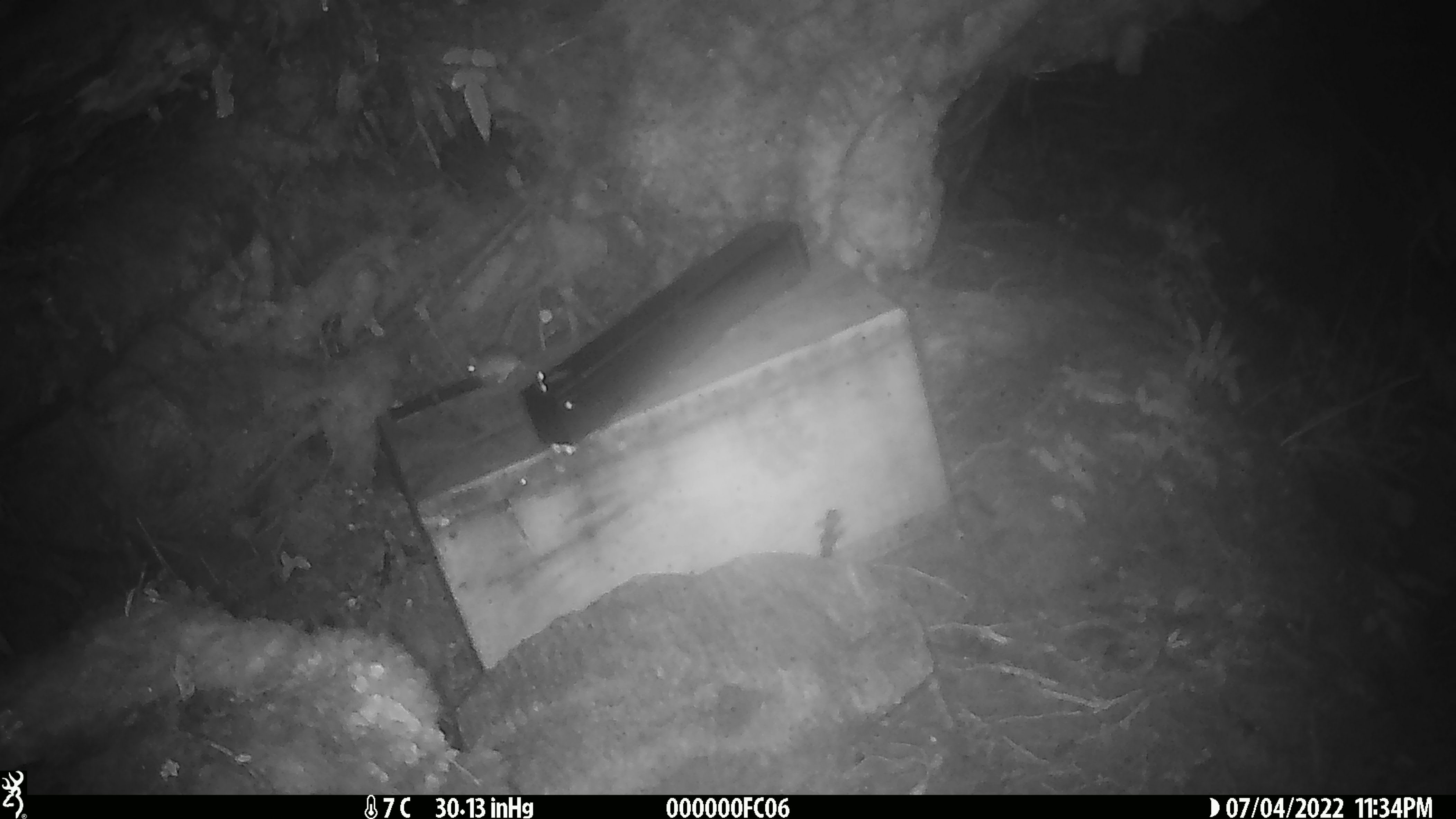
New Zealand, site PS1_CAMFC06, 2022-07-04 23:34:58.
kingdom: Animalia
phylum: Chordata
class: Mammalia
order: Rodentia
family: Muridae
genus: Mus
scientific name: Mus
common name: mouse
Mouse (Mus).